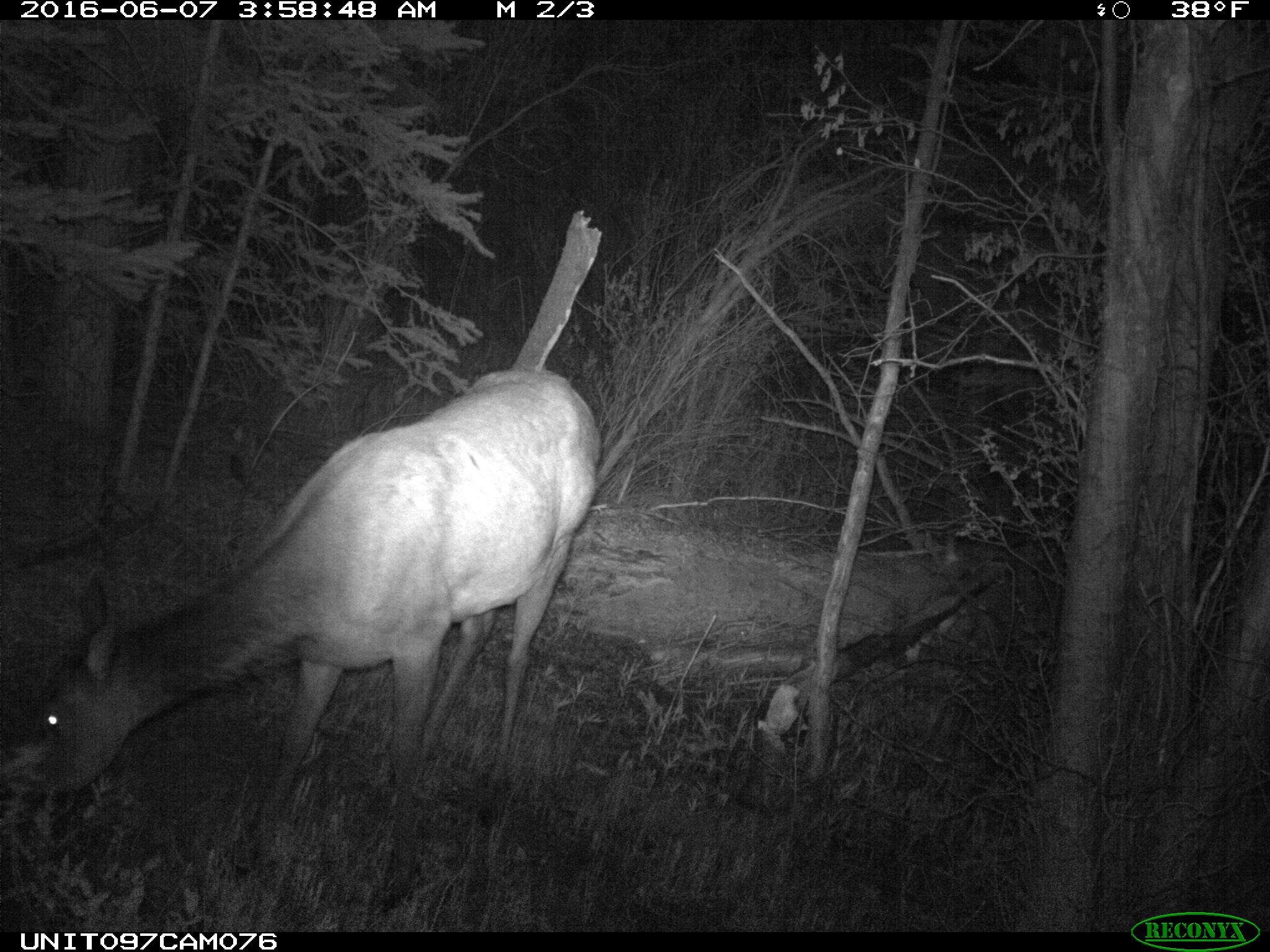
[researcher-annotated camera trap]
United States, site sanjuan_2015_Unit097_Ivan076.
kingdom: Animalia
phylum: Chordata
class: Mammalia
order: Artiodactyla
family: Cervidae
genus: Cervus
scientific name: Cervus elaphus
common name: red deer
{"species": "Cervus elaphus (red deer)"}